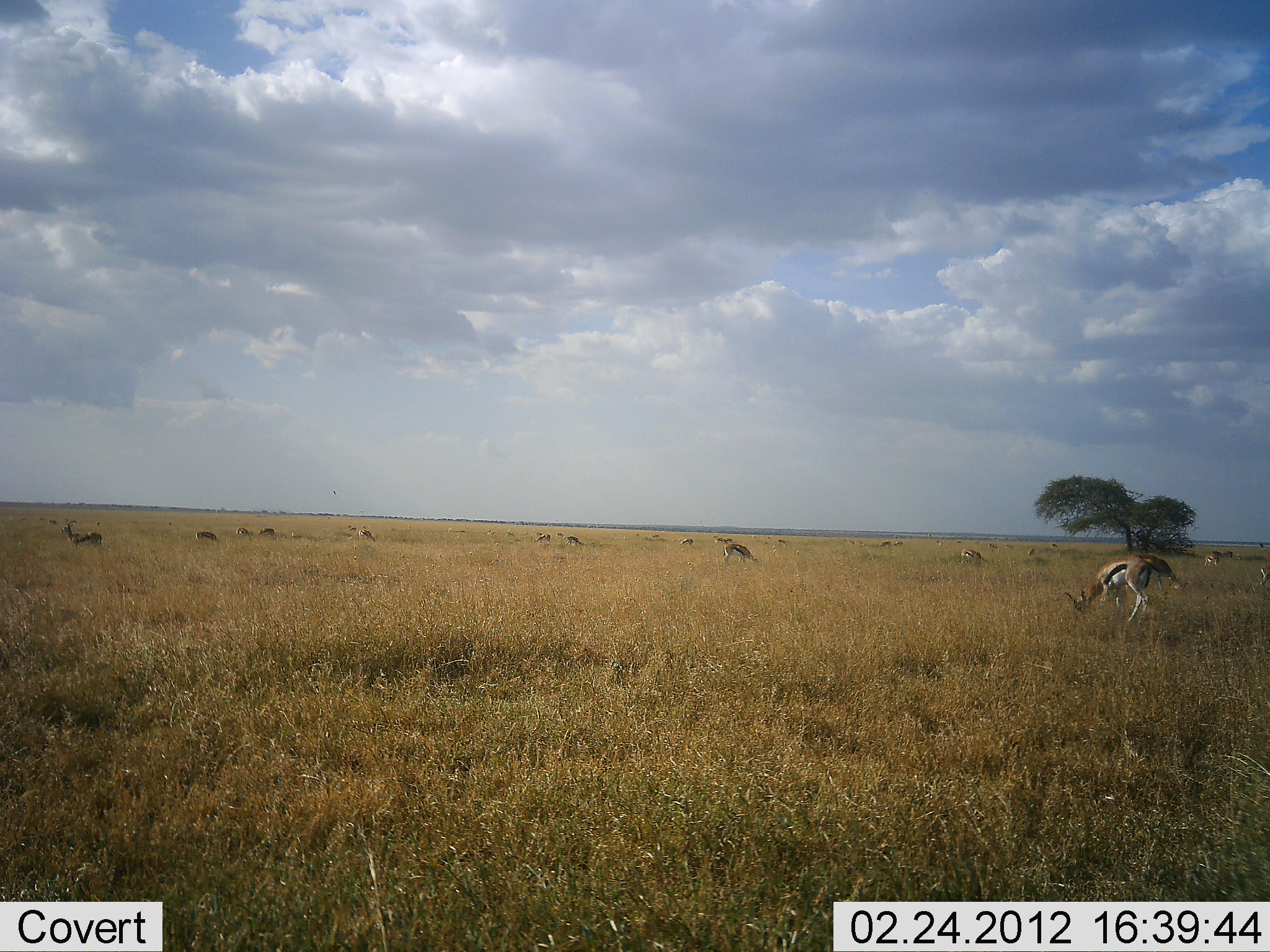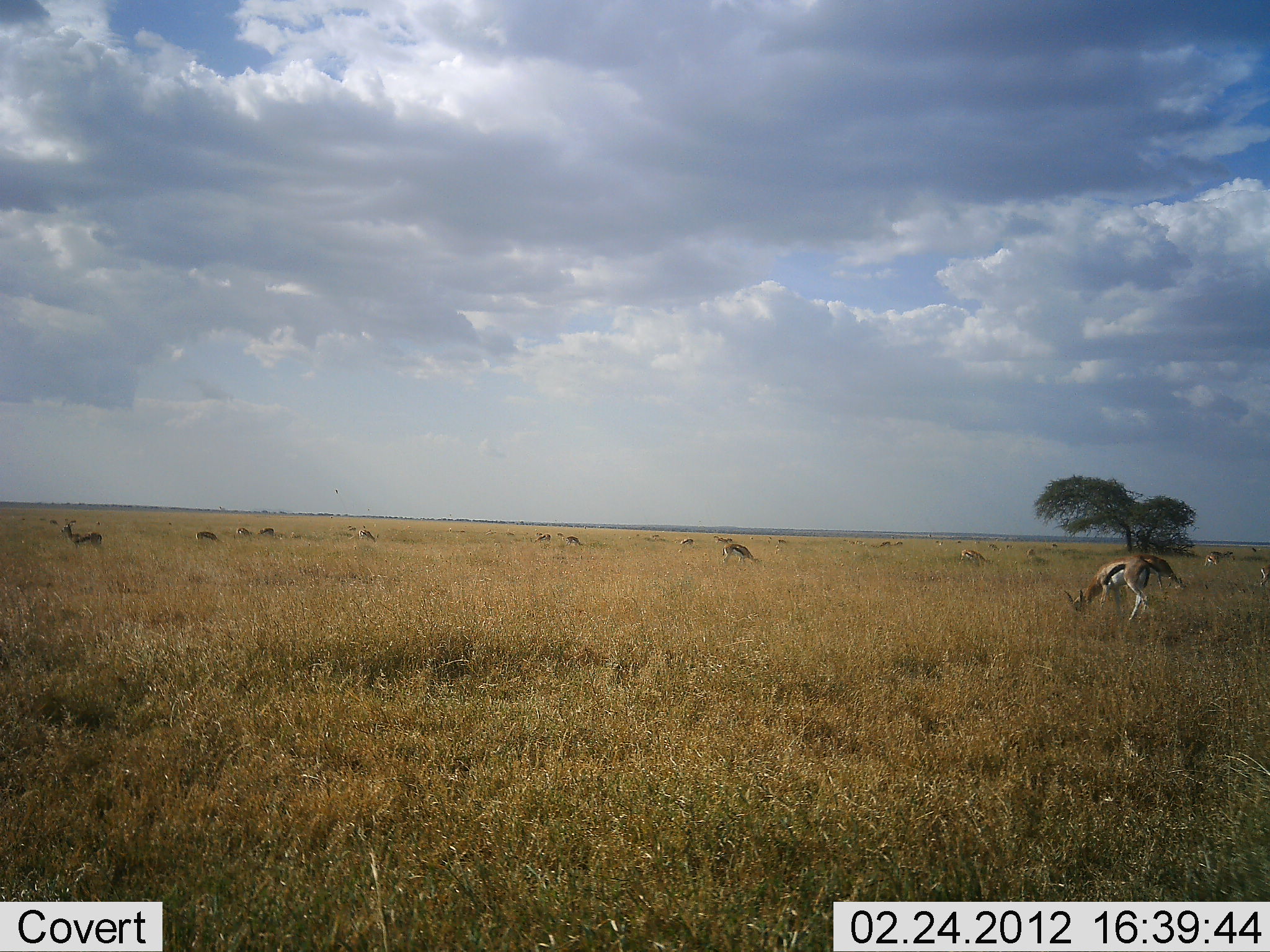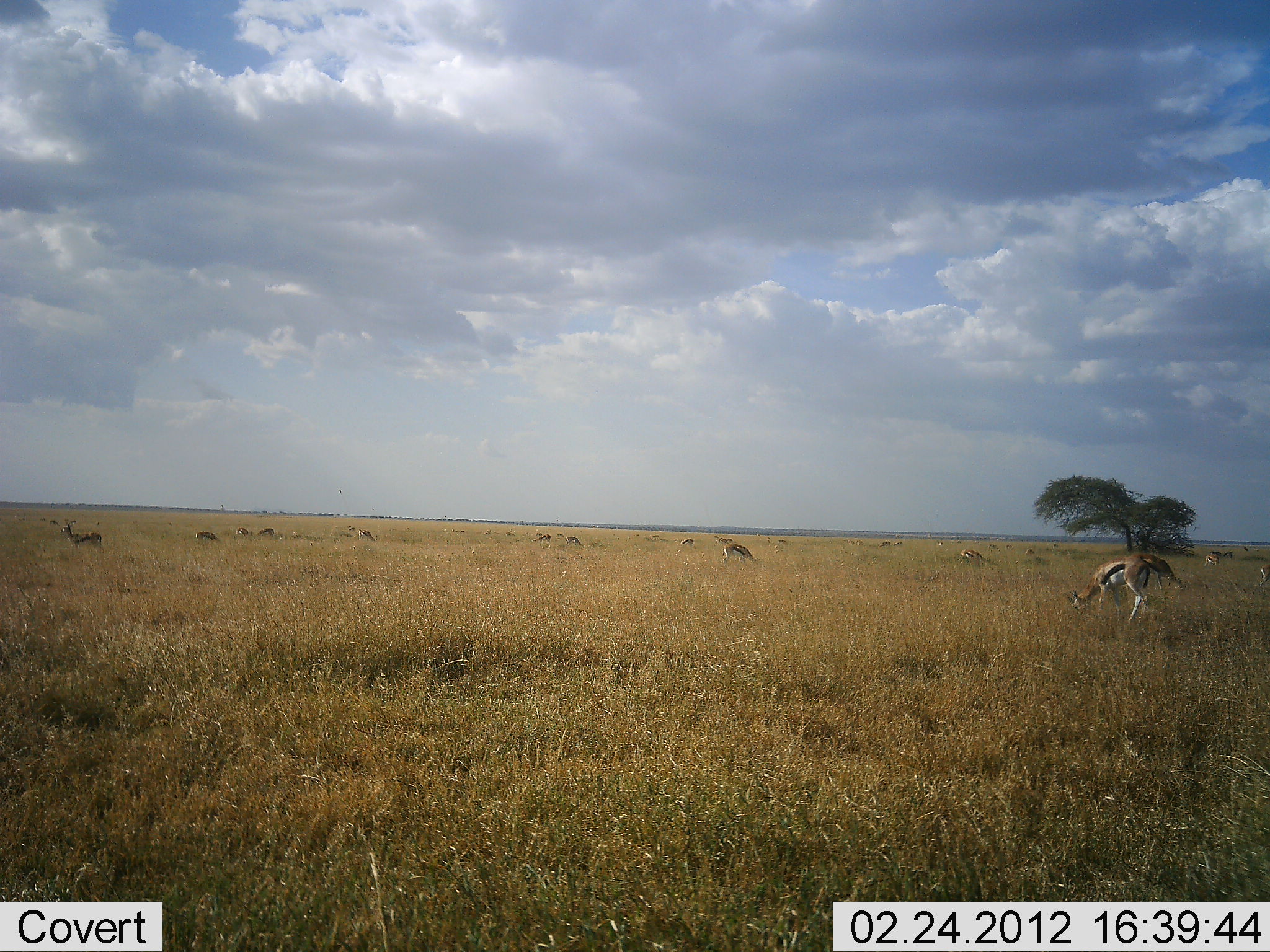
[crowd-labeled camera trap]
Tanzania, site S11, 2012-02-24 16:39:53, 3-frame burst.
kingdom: Animalia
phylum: Chordata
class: Mammalia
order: Artiodactyla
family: Bovidae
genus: Eudorcas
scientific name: Eudorcas thomsonii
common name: thomson's gazelle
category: gazellethomsons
Gazellethomsons (thomson's gazelle) (Eudorcas thomsonii), count 11-50. Behavior (volunteer vote fractions): standing 67%, resting 7%, moving 0%, interacting 0%. Young present (vote fraction): 0%. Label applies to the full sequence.